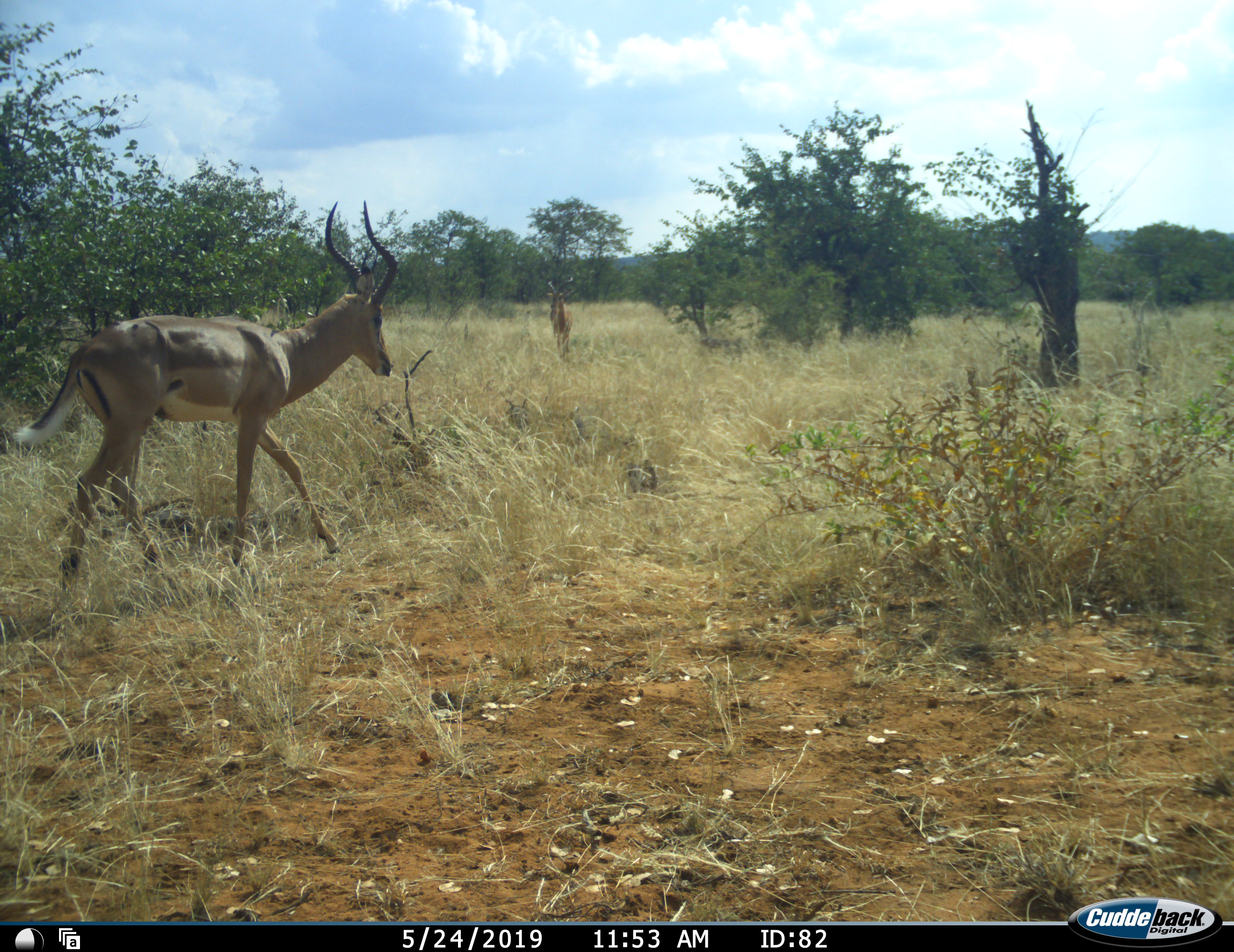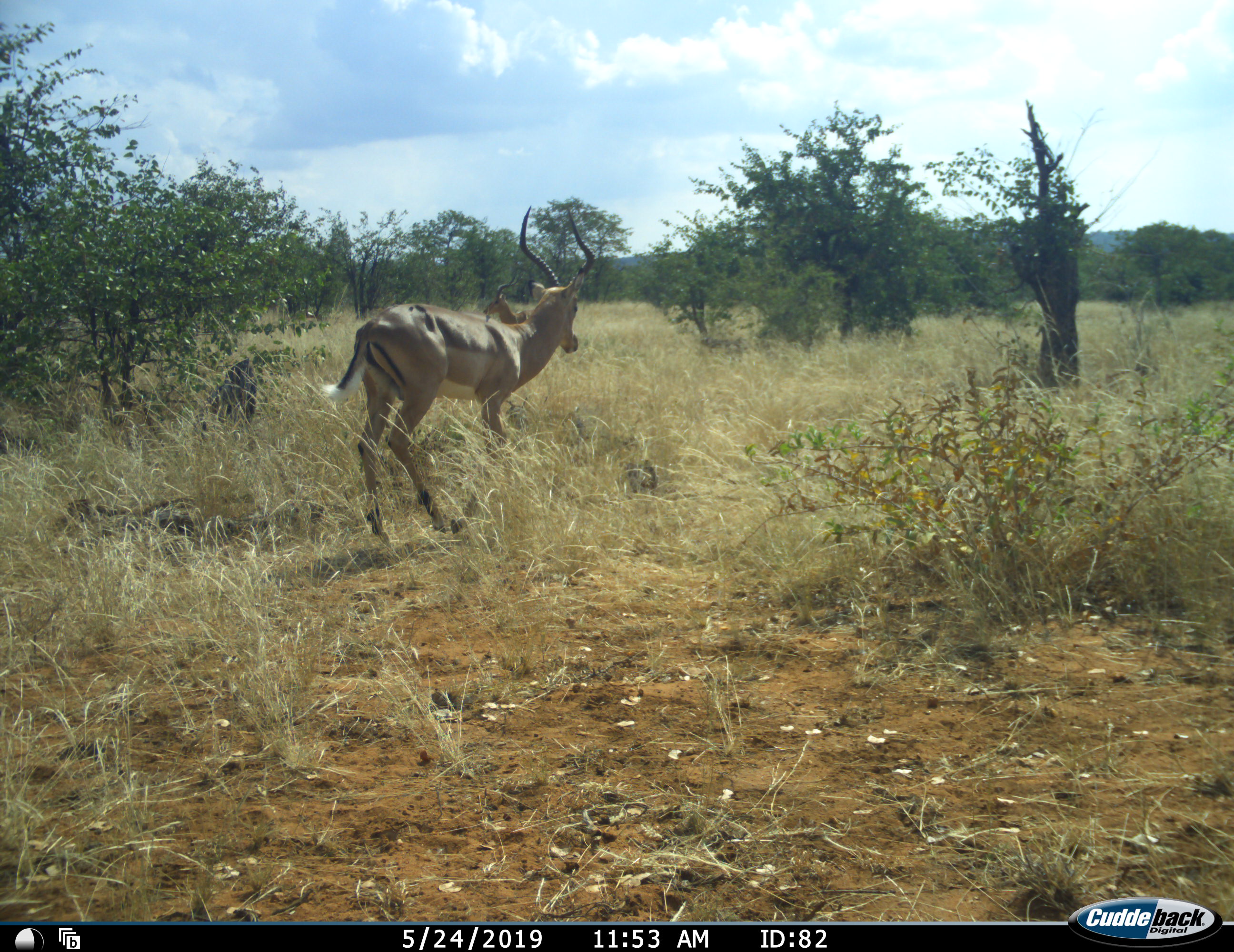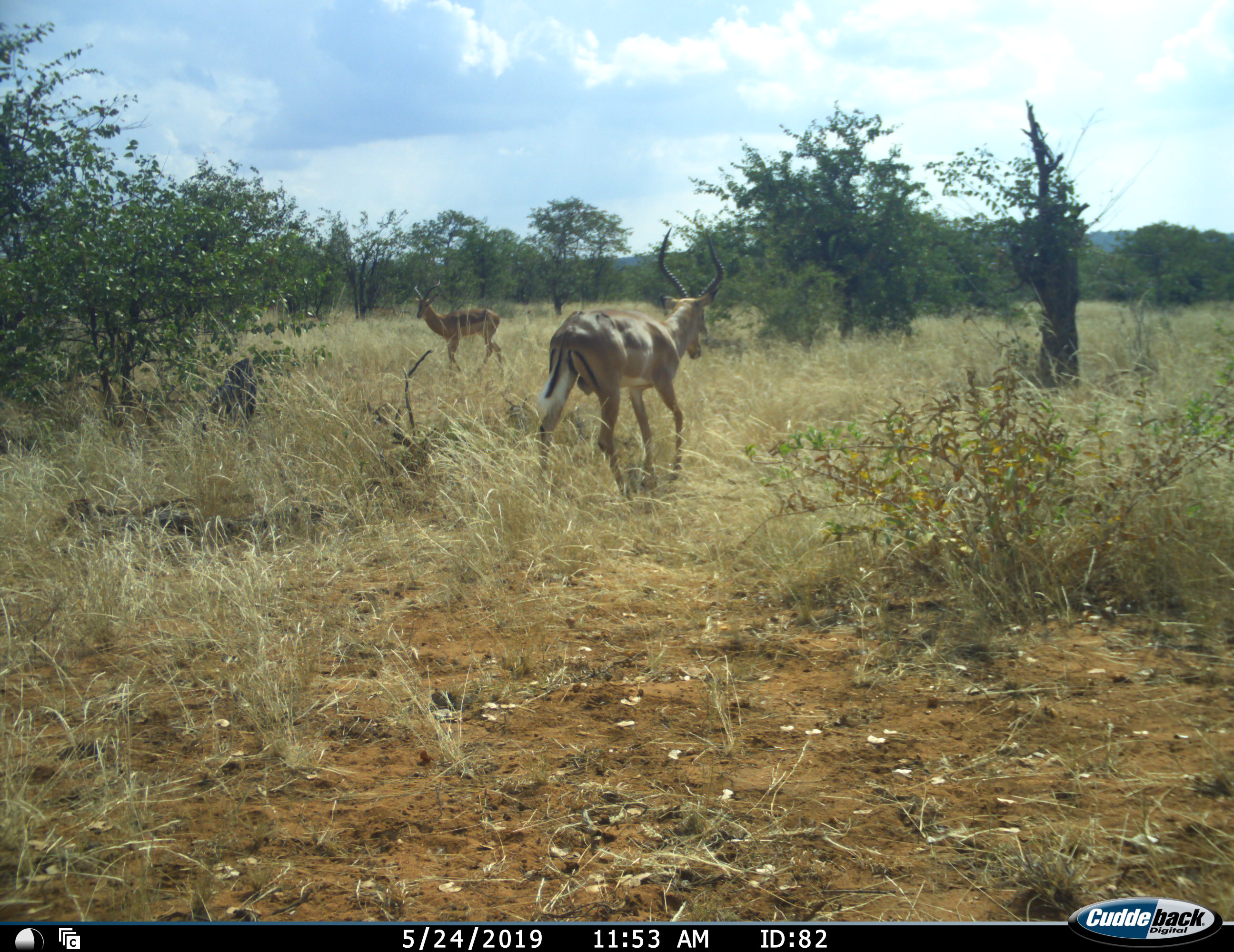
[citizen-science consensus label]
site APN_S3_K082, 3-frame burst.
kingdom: Animalia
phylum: Chordata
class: Mammalia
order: Artiodactyla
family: Bovidae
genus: Aepyceros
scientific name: Aepyceros melampus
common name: impala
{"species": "impala (Aepyceros melampus)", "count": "2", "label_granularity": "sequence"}